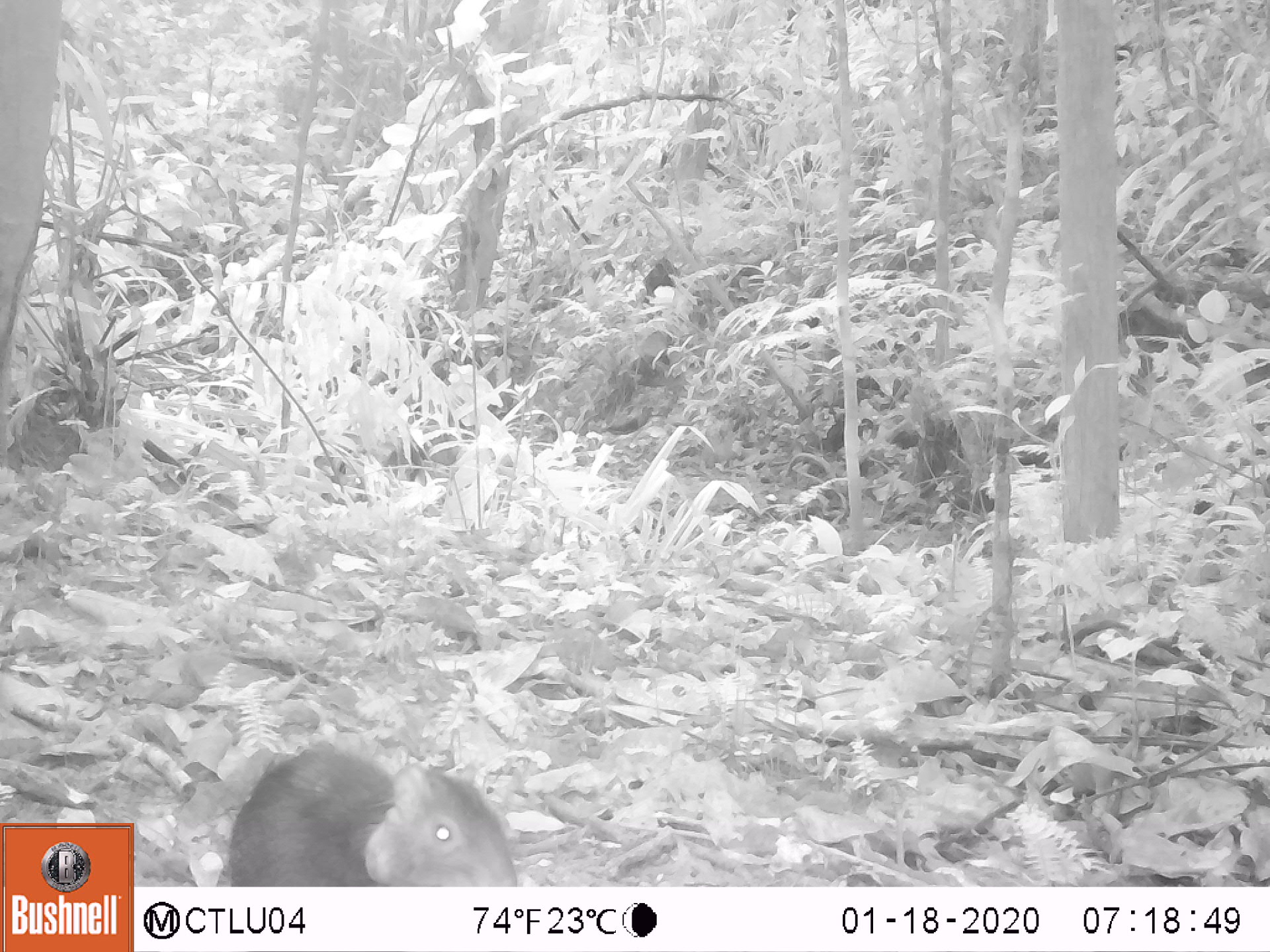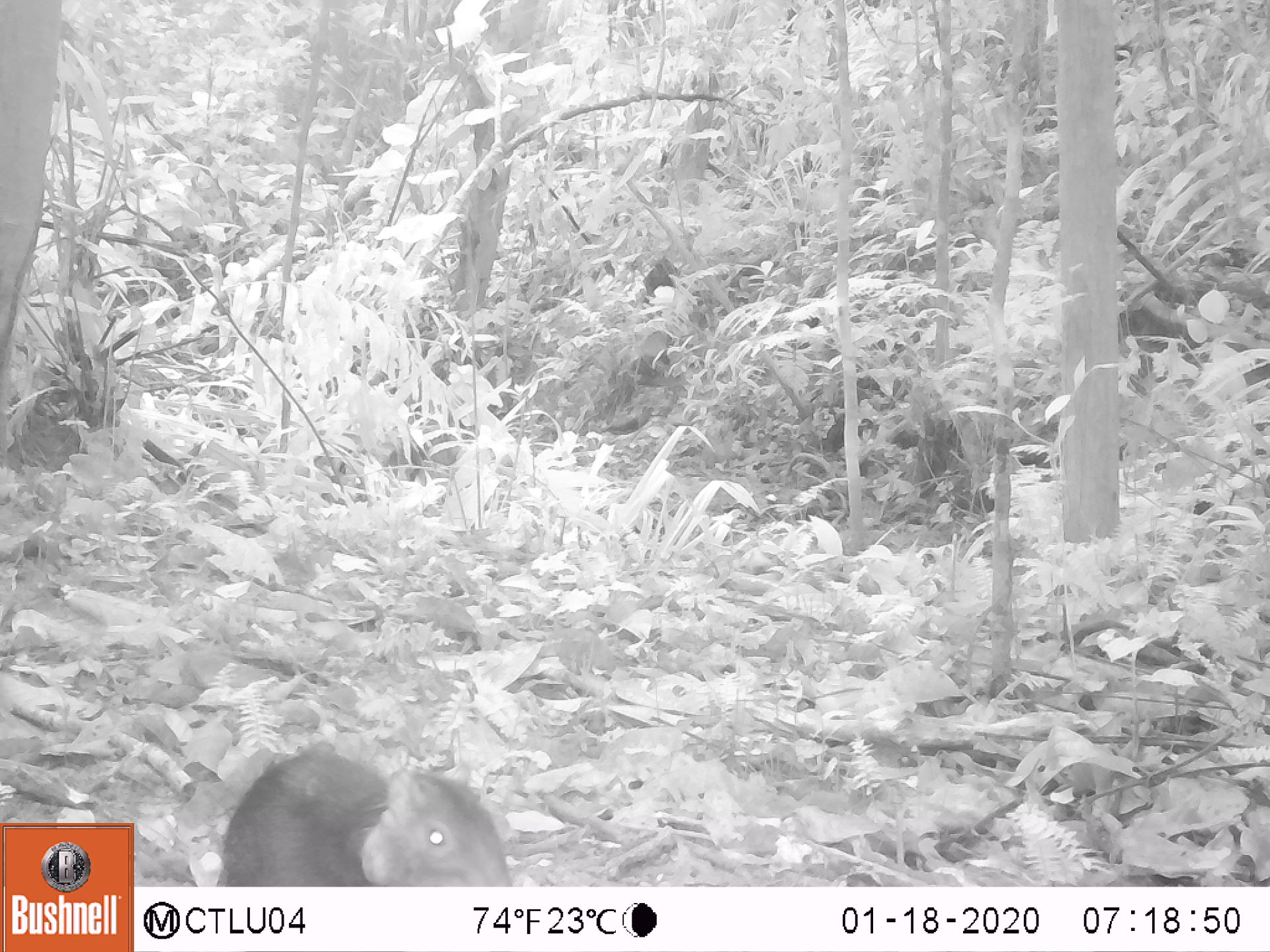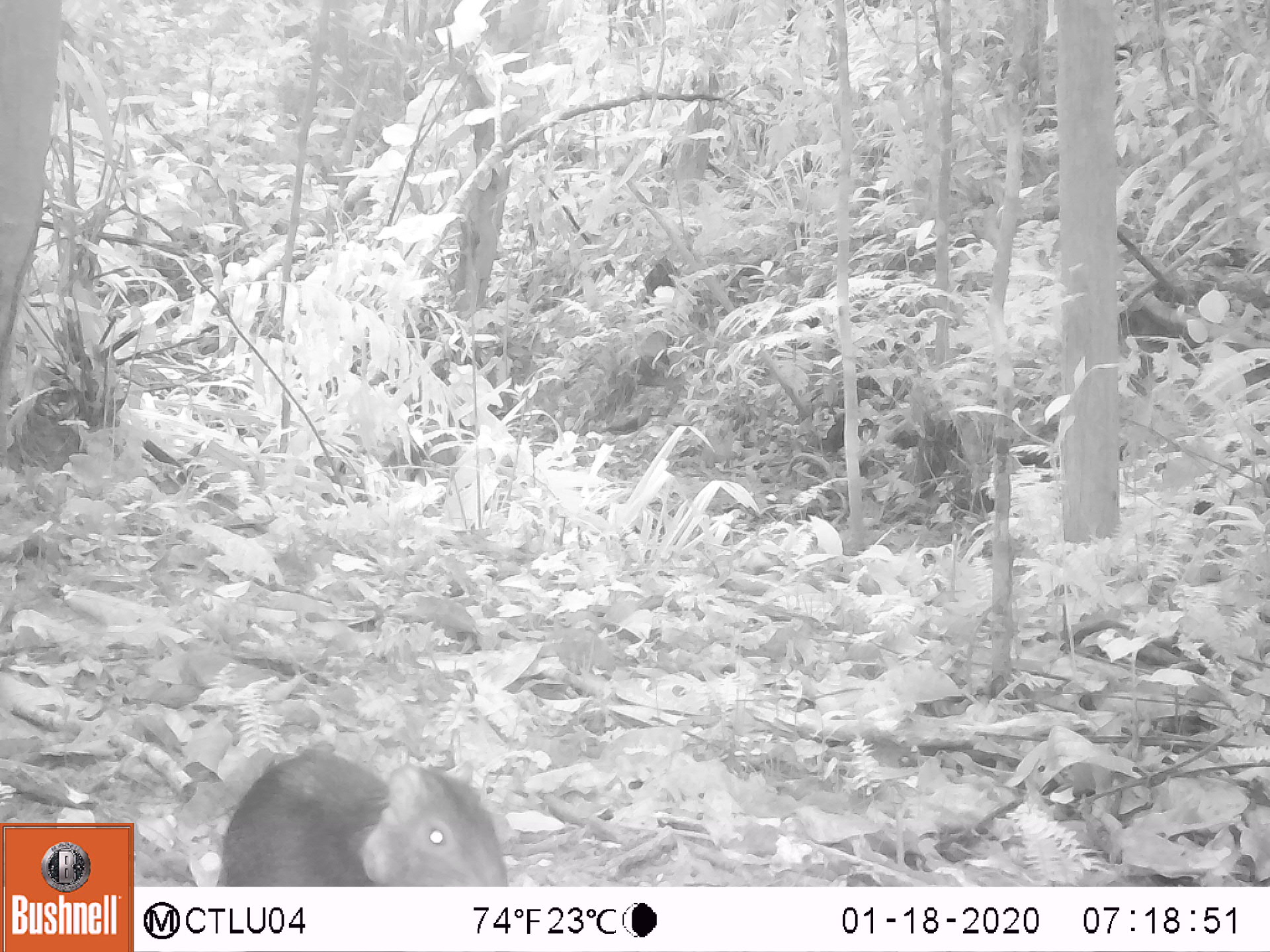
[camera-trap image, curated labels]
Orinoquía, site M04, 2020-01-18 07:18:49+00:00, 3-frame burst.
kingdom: Animalia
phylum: Chordata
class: Mammalia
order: Rodentia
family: Dasyproctidae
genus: Dasyprocta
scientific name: Dasyprocta fuliginosa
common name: black agouti